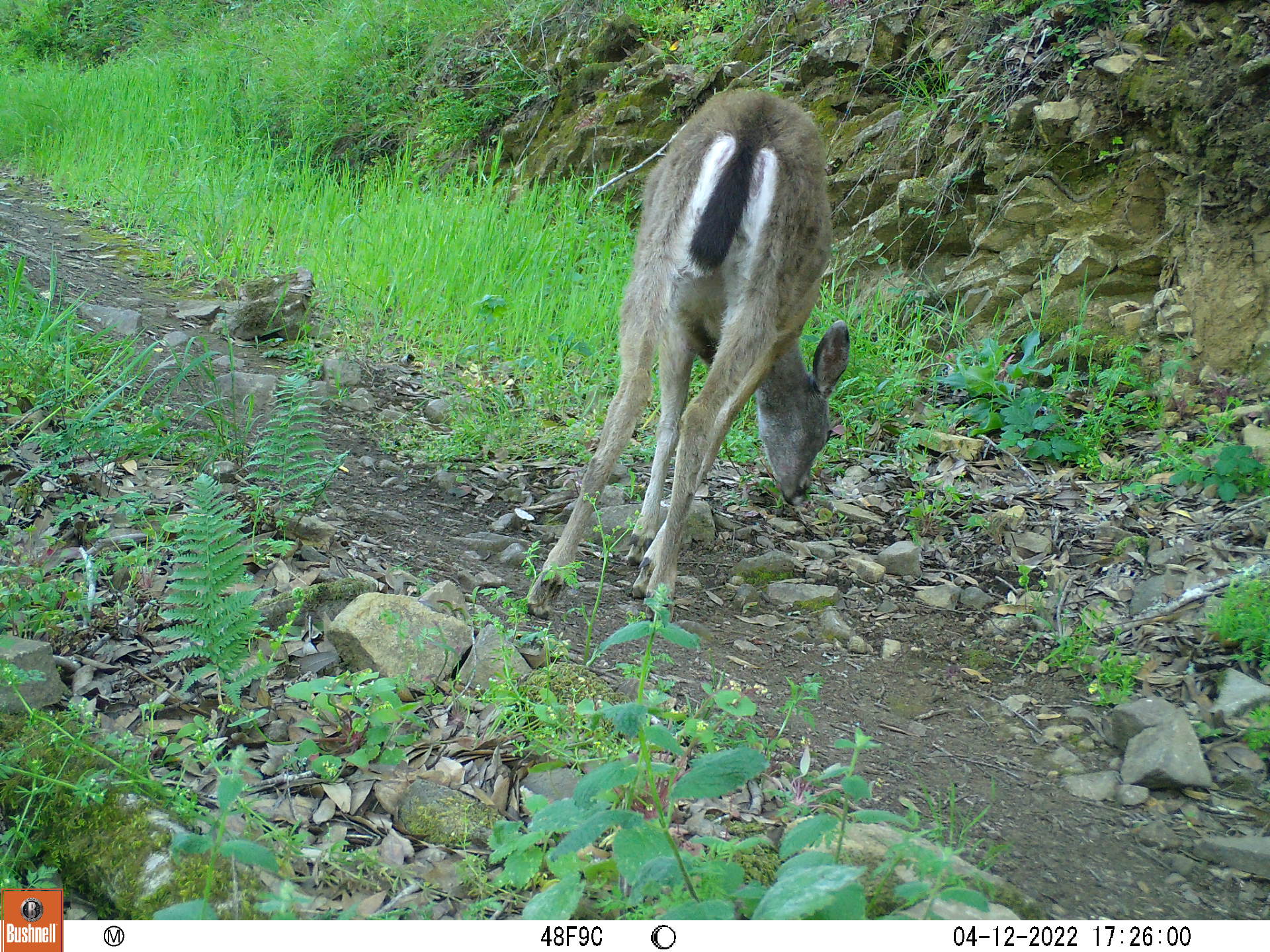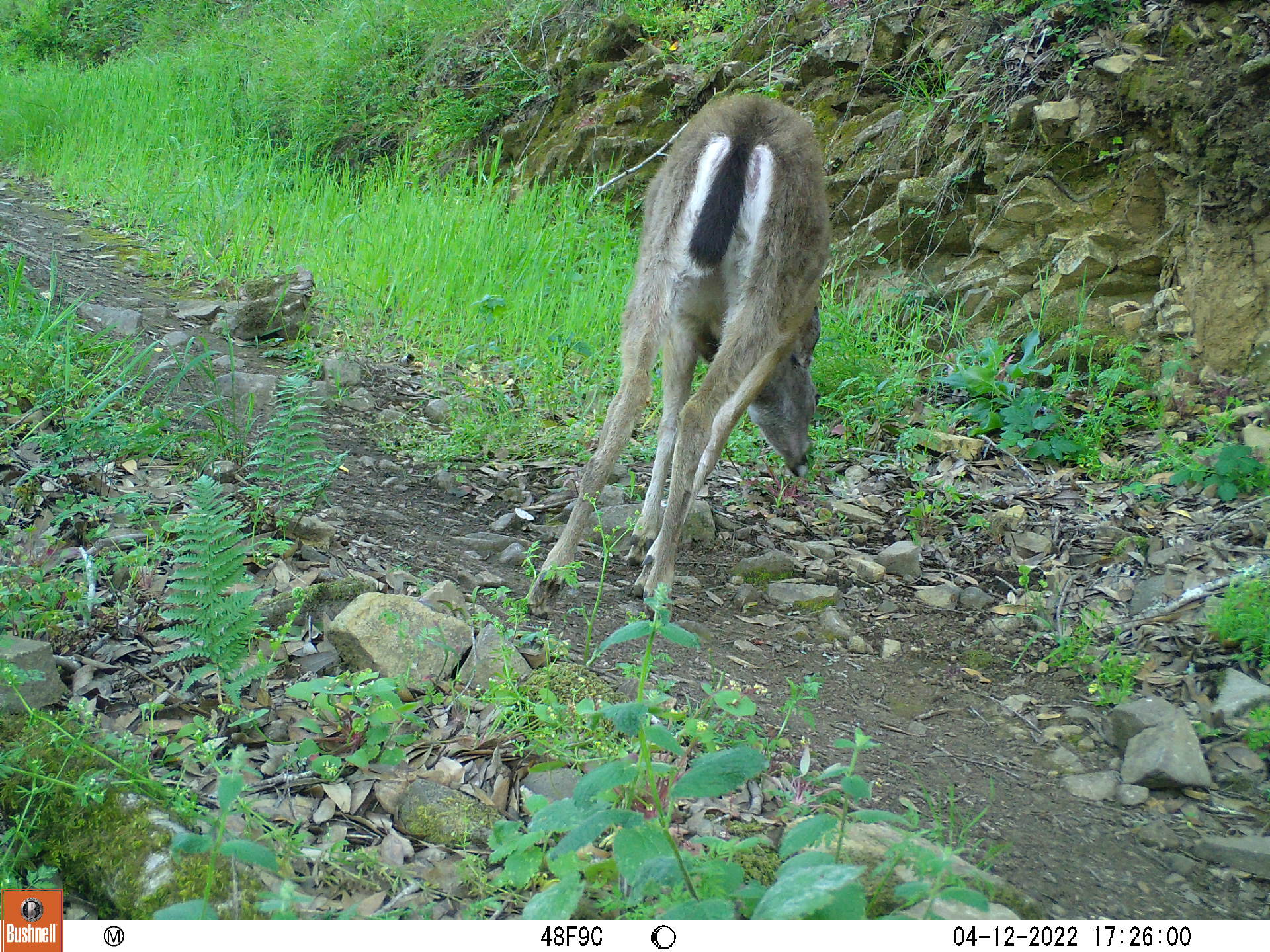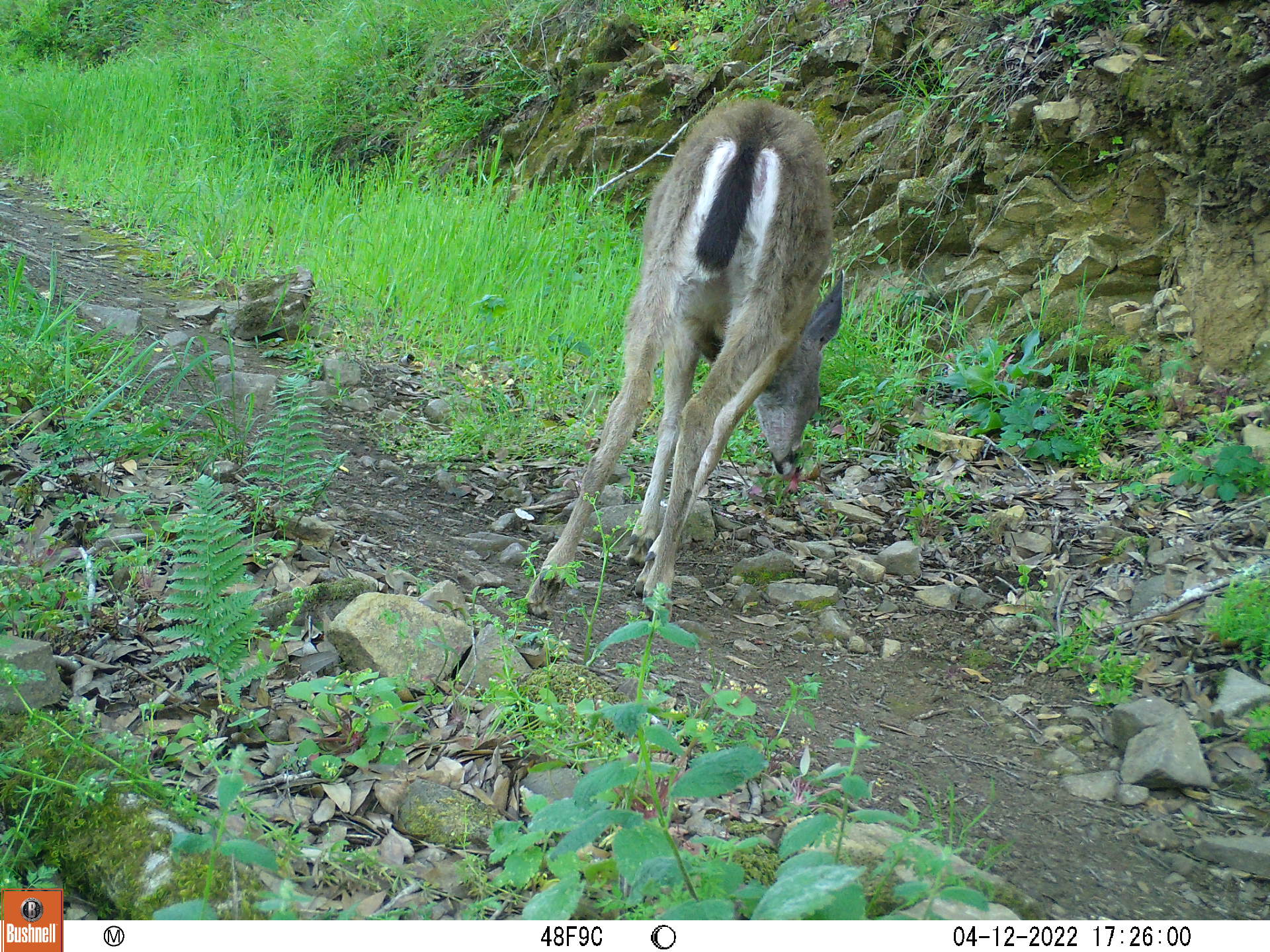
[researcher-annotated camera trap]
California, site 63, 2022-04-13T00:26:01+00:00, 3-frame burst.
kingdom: Animalia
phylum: Chordata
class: Mammalia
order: Artiodactyla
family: Cervidae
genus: Odocoileus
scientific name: Odocoileus hemionus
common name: mule deer